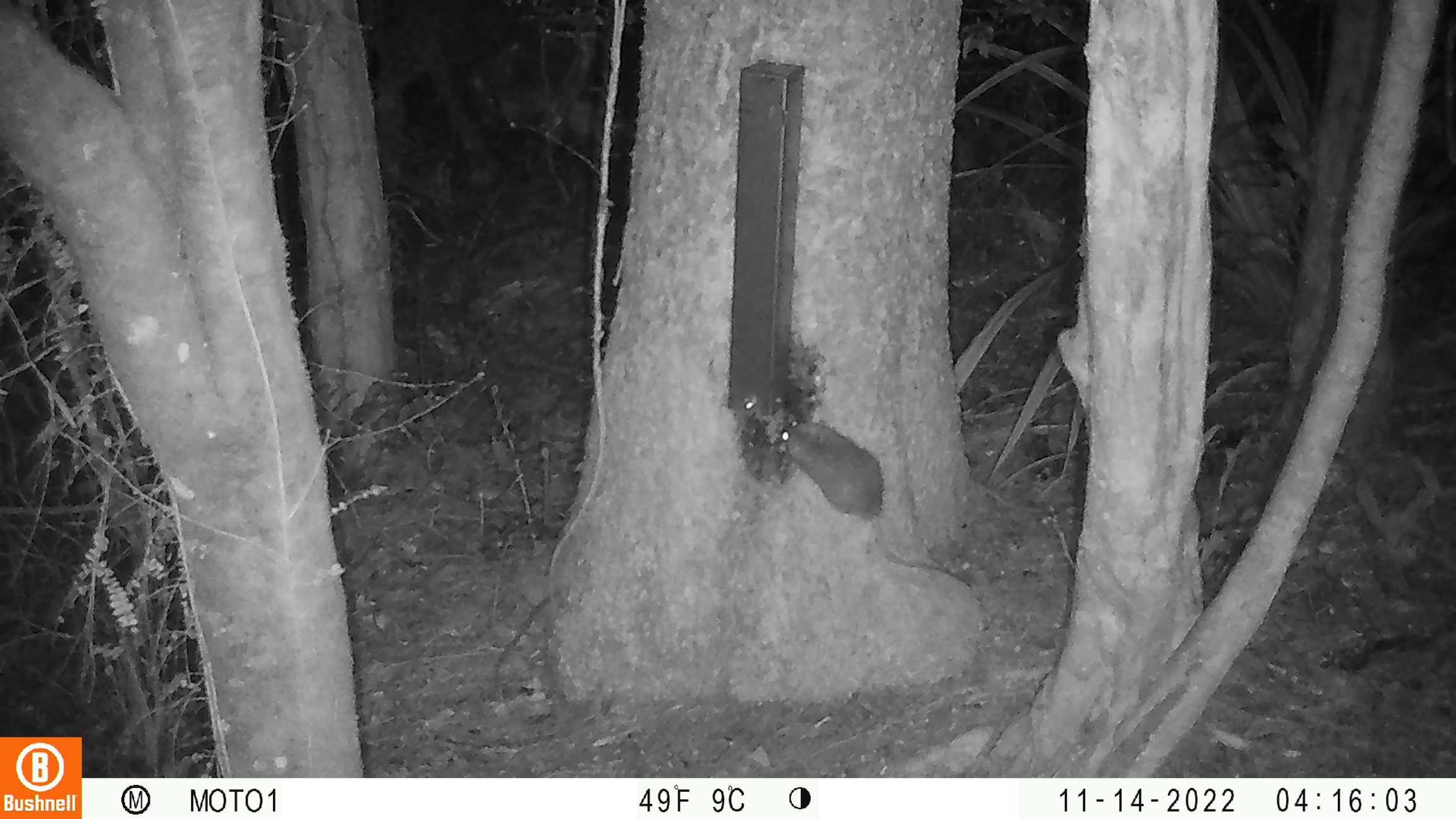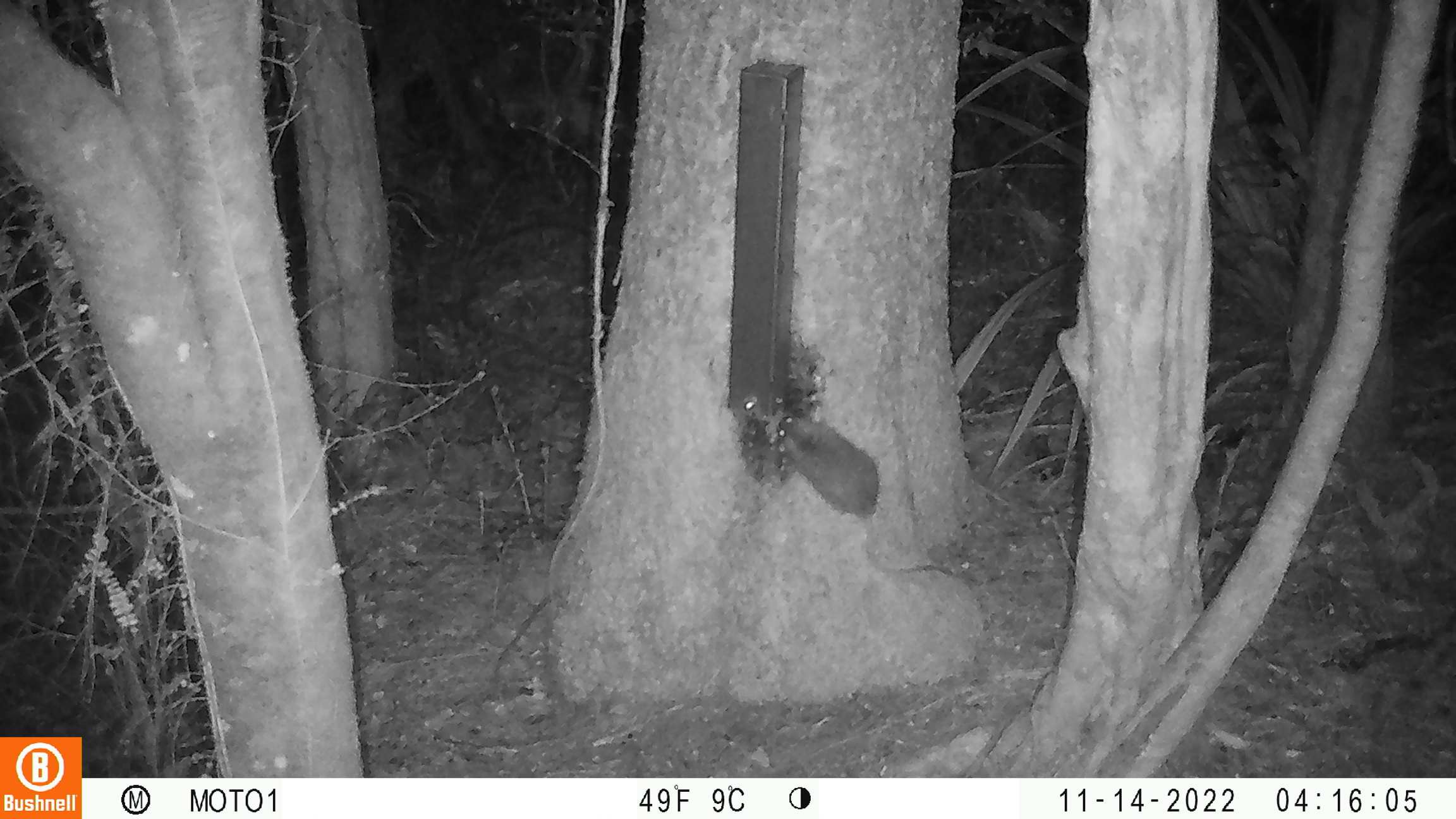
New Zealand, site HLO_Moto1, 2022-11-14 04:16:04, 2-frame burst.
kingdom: Animalia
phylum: Chordata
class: Mammalia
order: Rodentia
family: Muridae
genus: Rattus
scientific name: Rattus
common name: rat